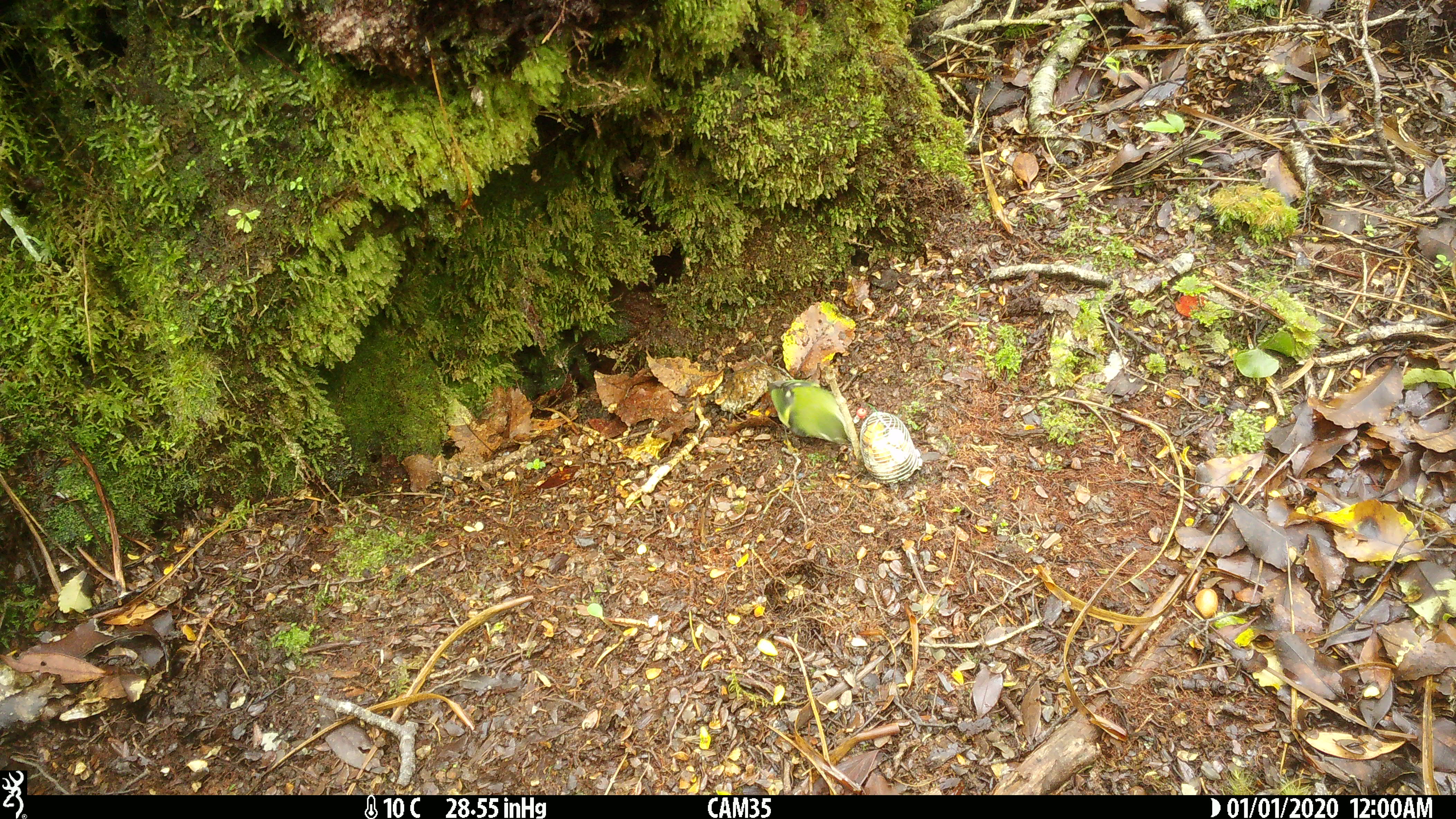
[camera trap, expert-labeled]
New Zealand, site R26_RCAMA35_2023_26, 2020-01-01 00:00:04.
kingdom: Animalia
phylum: Chordata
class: Aves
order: Passeriformes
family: Acanthisittidae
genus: Acanthisitta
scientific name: Acanthisitta chloris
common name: rifleman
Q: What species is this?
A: Rifleman (Acanthisitta chloris).